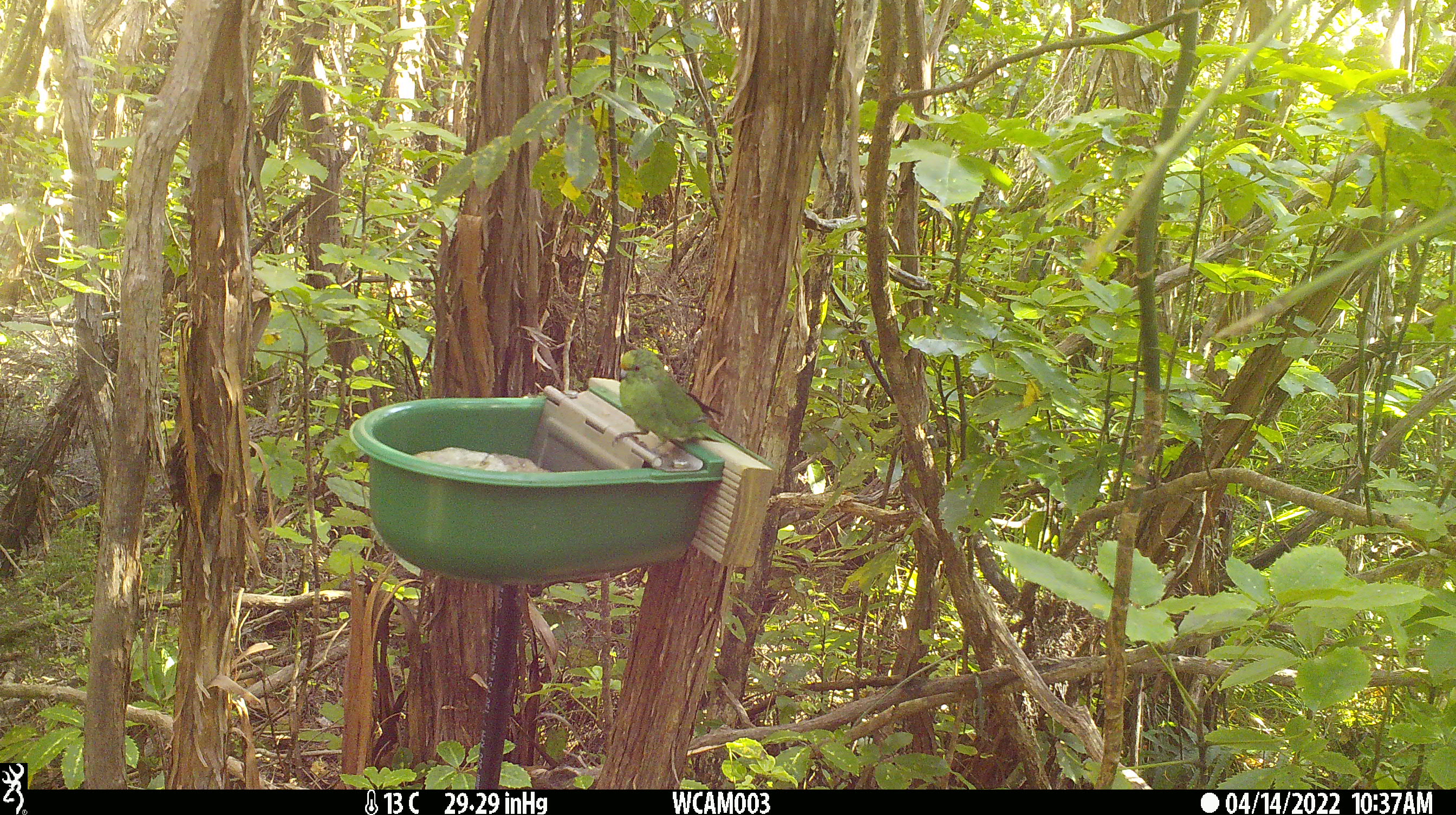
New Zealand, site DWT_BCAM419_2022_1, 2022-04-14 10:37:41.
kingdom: Animalia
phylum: Chordata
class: Aves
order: Psittaciformes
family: Psittaculidae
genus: Cyanoramphus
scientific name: Cyanoramphus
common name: parakeet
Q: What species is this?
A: Parakeet (Cyanoramphus).